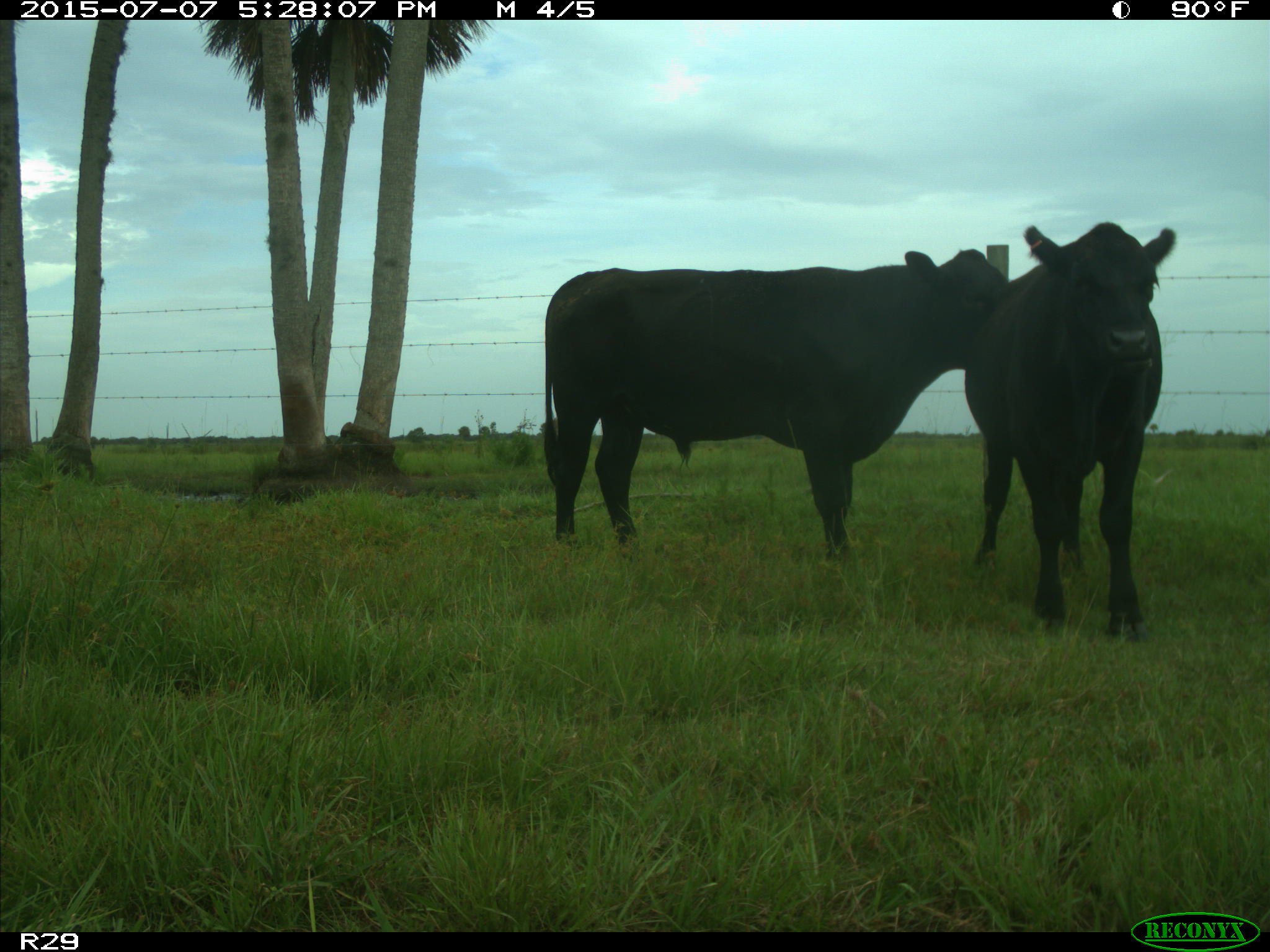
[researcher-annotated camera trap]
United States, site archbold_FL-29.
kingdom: Animalia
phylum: Chordata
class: Mammalia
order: Artiodactyla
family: Bovidae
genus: Bos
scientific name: Bos taurus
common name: domestic cow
Bos taurus (domestic cow).